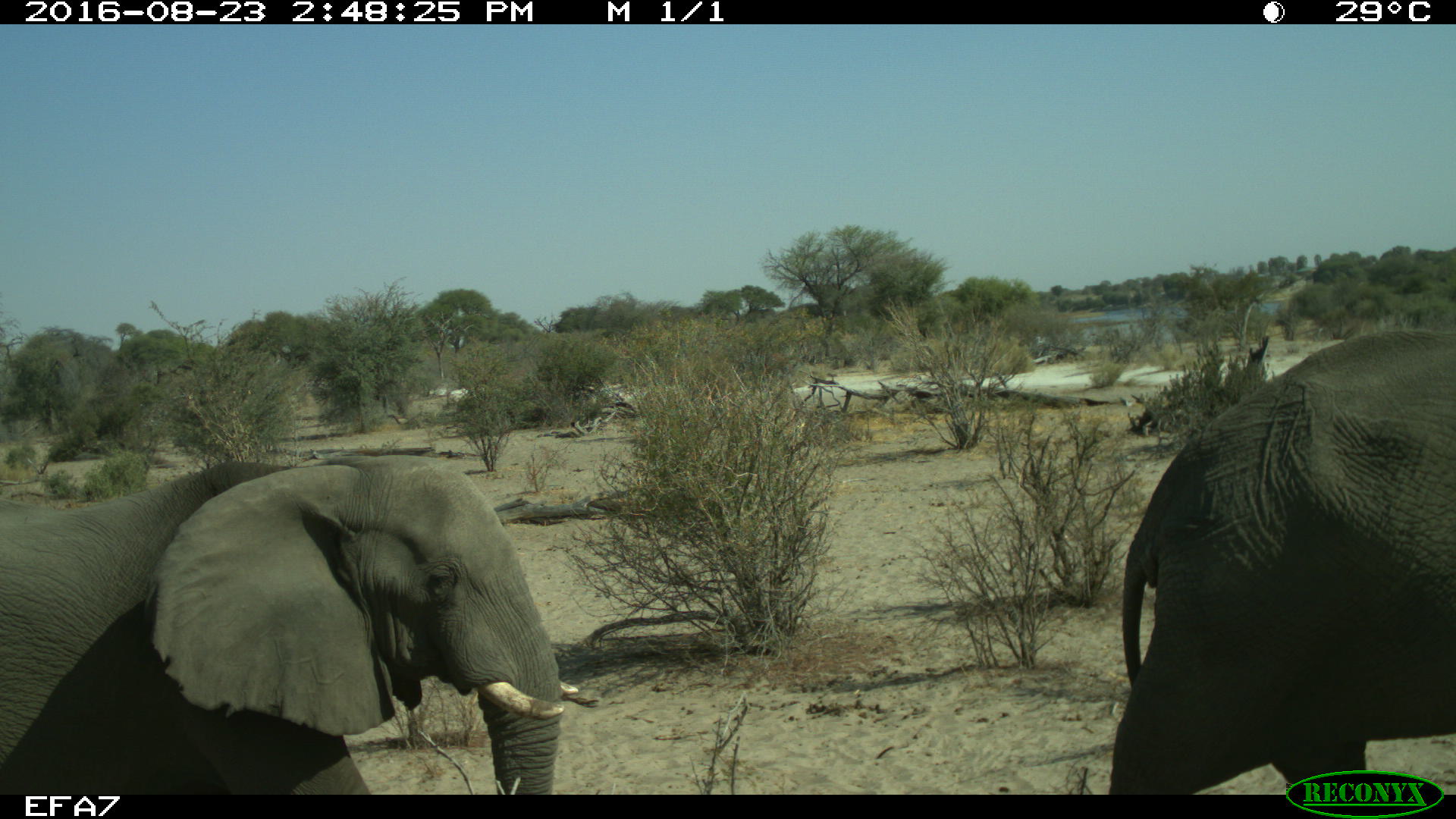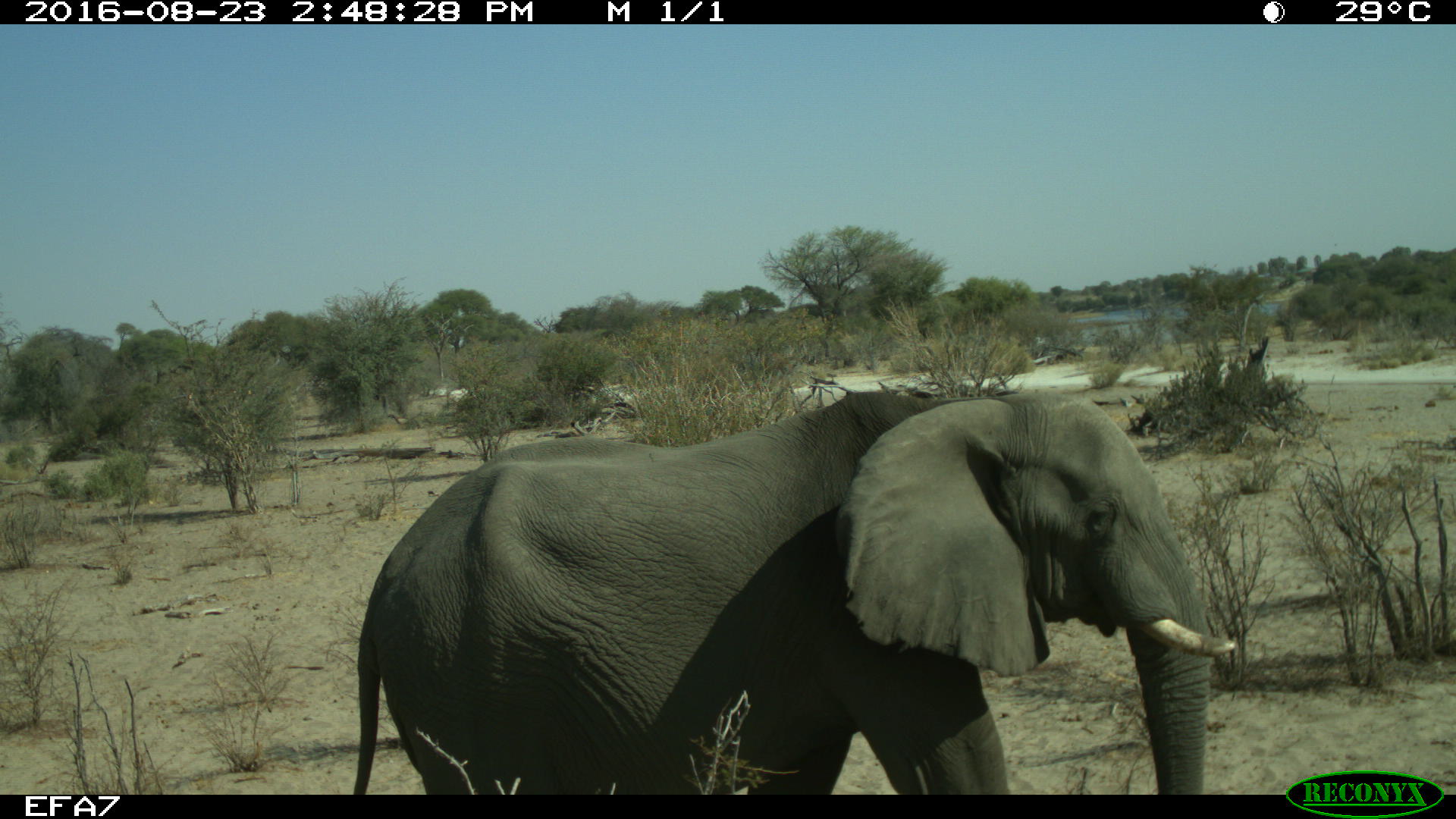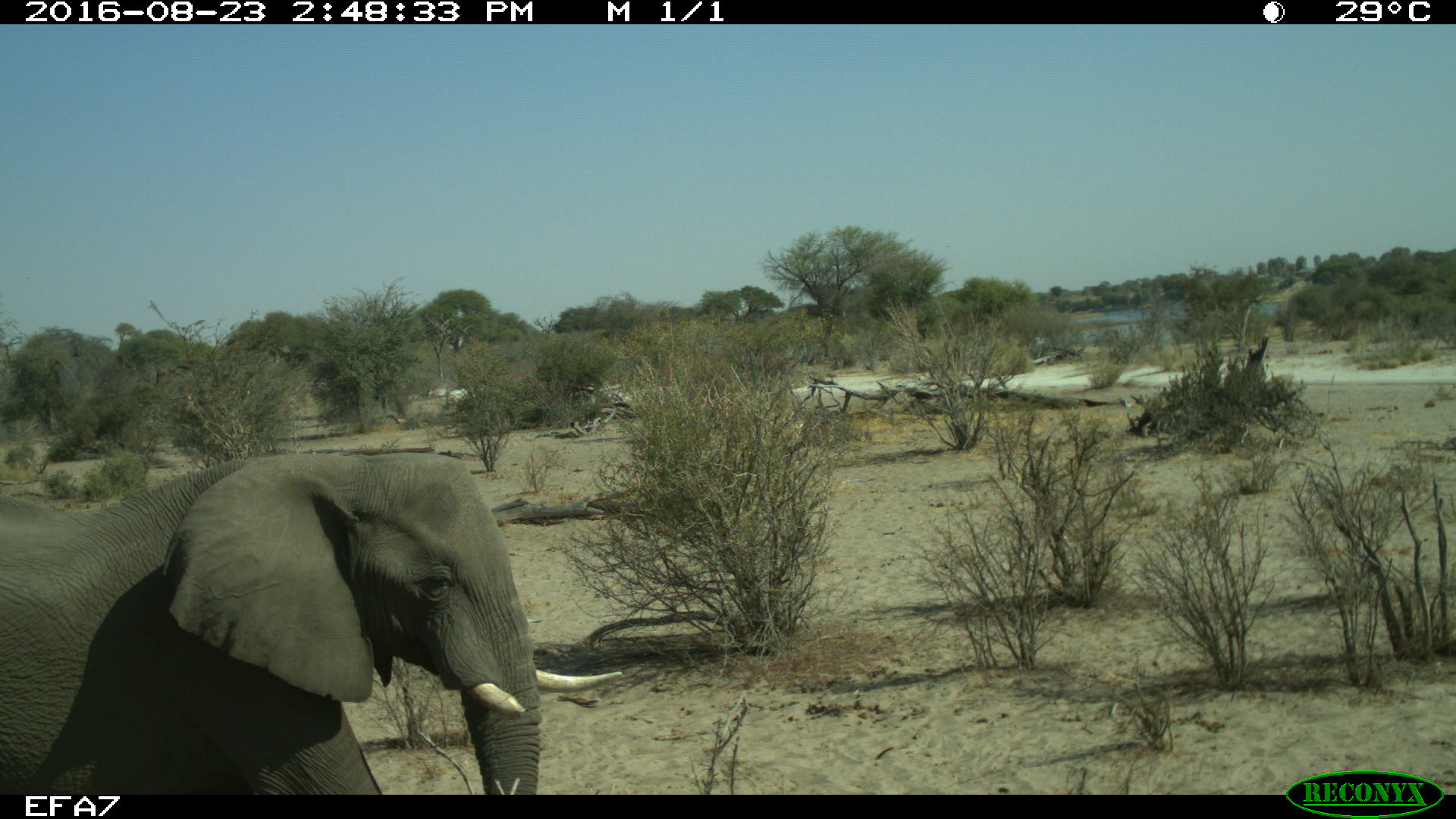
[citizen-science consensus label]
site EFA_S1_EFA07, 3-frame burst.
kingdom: Animalia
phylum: Chordata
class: Mammalia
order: Proboscidea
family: Elephantidae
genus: Loxodonta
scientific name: Loxodonta africana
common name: african bush elephant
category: elephant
Elephant (african bush elephant) (Loxodonta africana), count 2. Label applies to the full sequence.